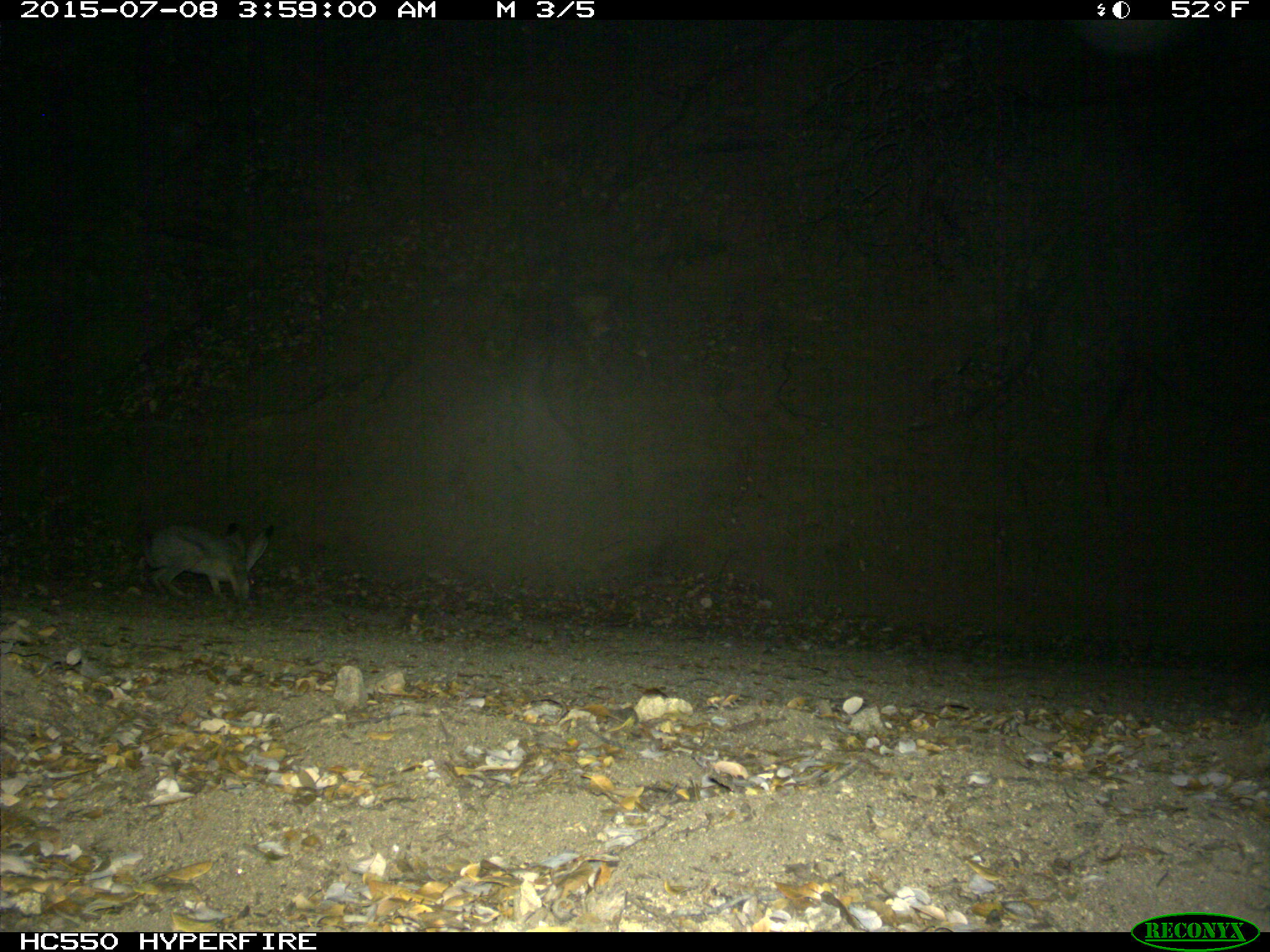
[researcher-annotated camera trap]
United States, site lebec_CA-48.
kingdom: Animalia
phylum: Chordata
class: Mammalia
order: Lagomorpha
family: Leporidae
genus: Lepus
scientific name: Lepus californicus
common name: black-tailed jackrabbit